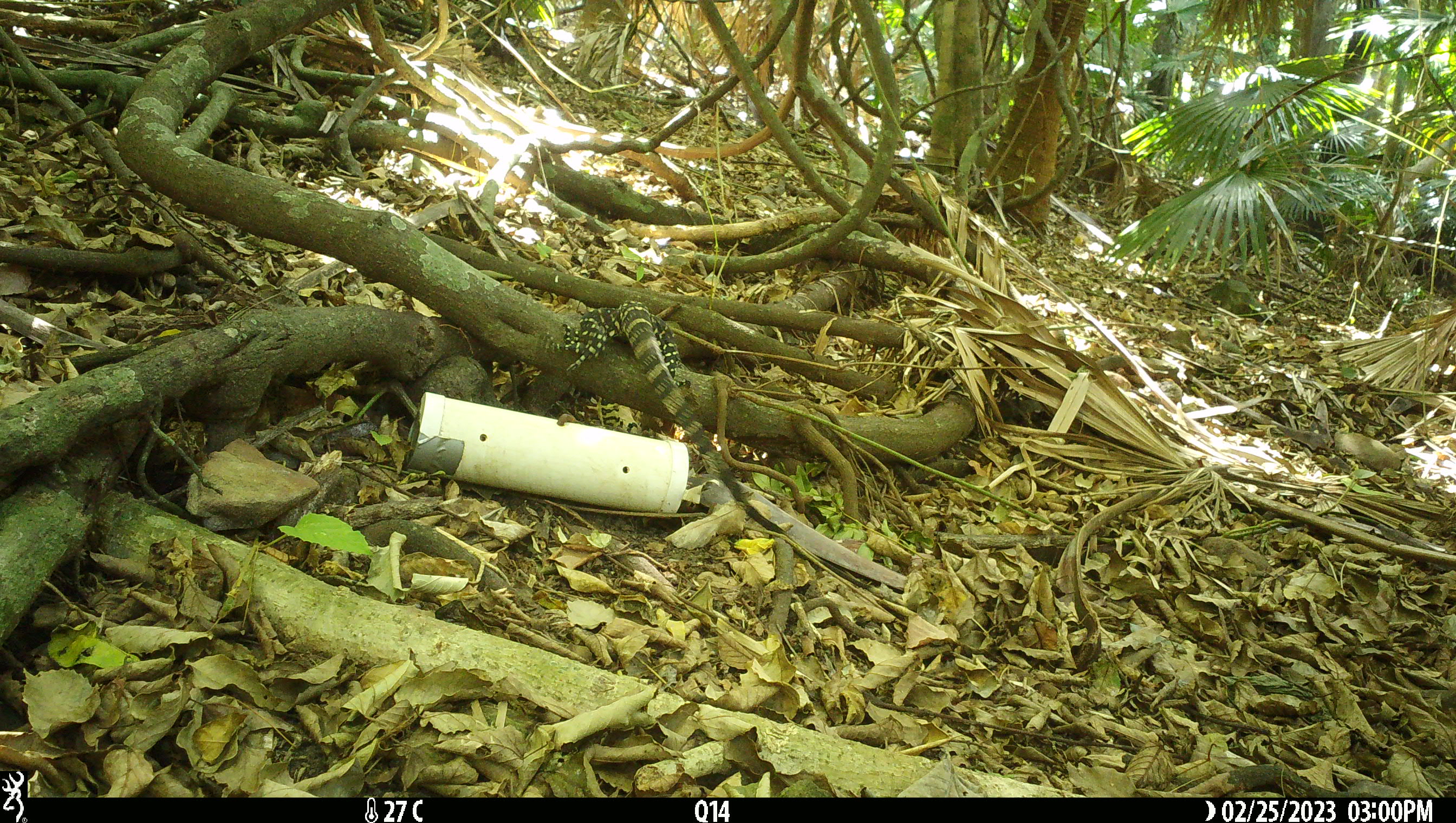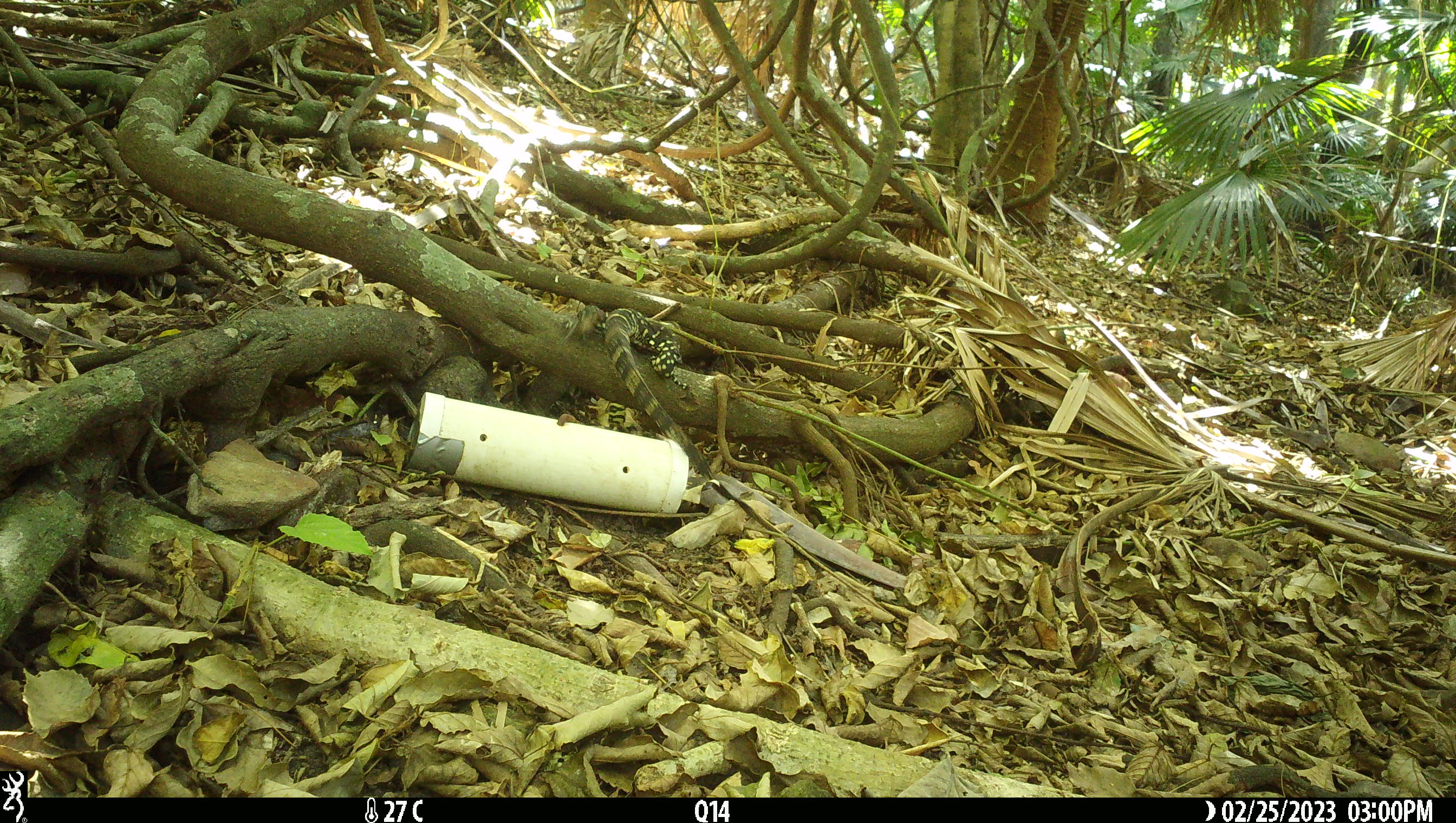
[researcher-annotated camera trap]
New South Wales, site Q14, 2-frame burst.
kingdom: Animalia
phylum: Chordata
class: Reptilia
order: Squamata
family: Varanidae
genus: Varanus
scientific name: Varanus varius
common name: lace monitor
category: goanna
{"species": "goanna (lace monitor) (Varanus varius)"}